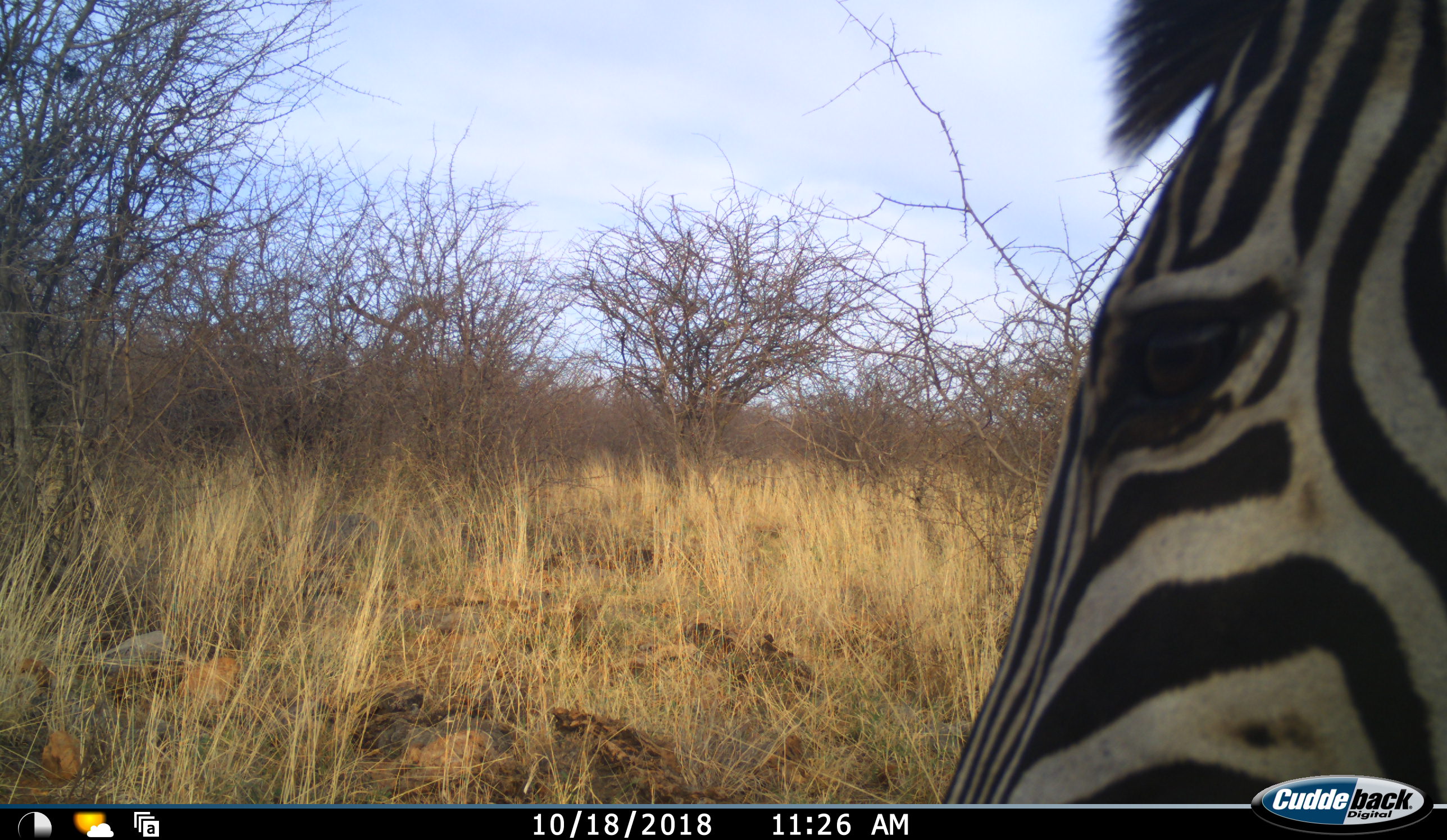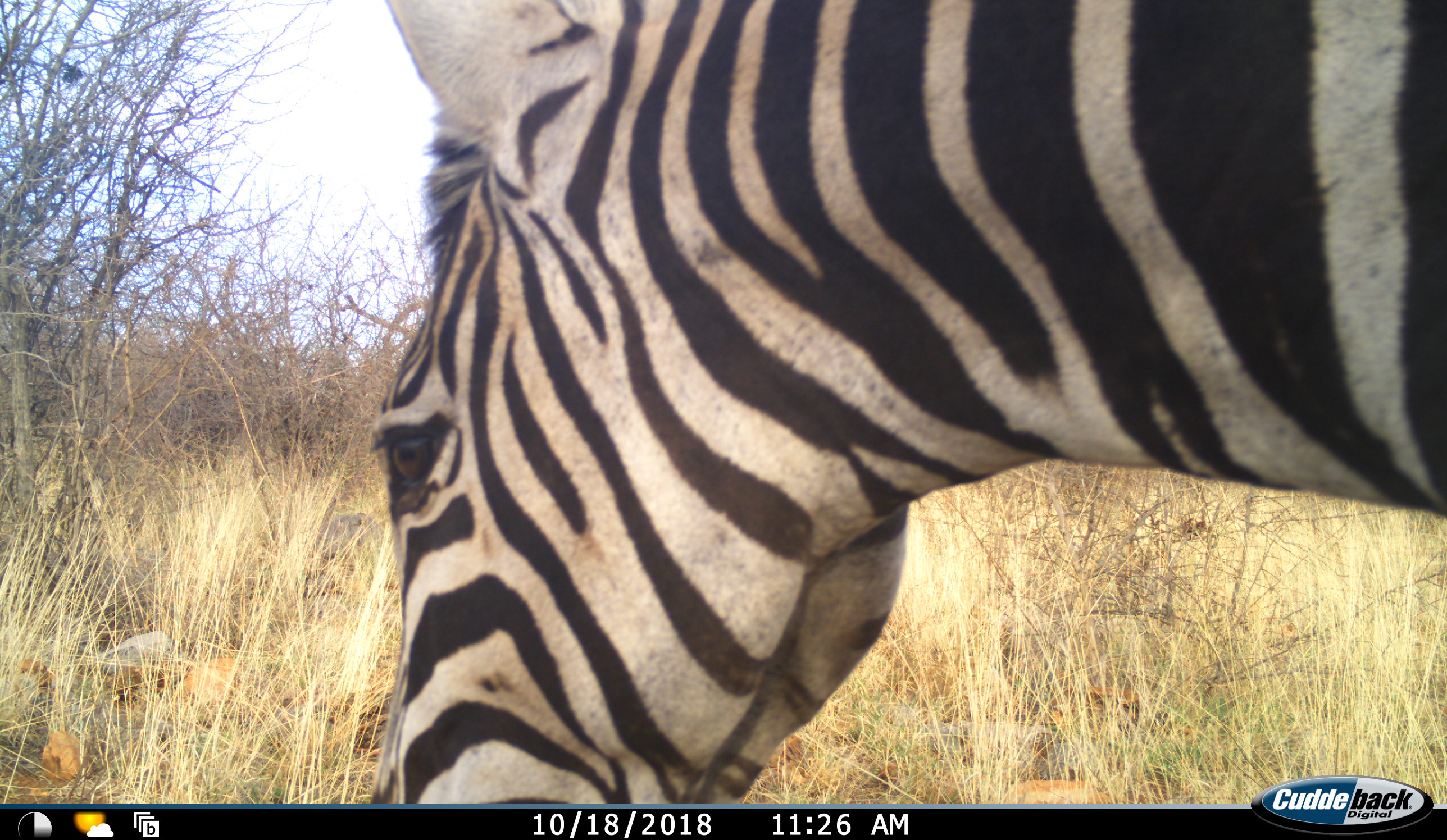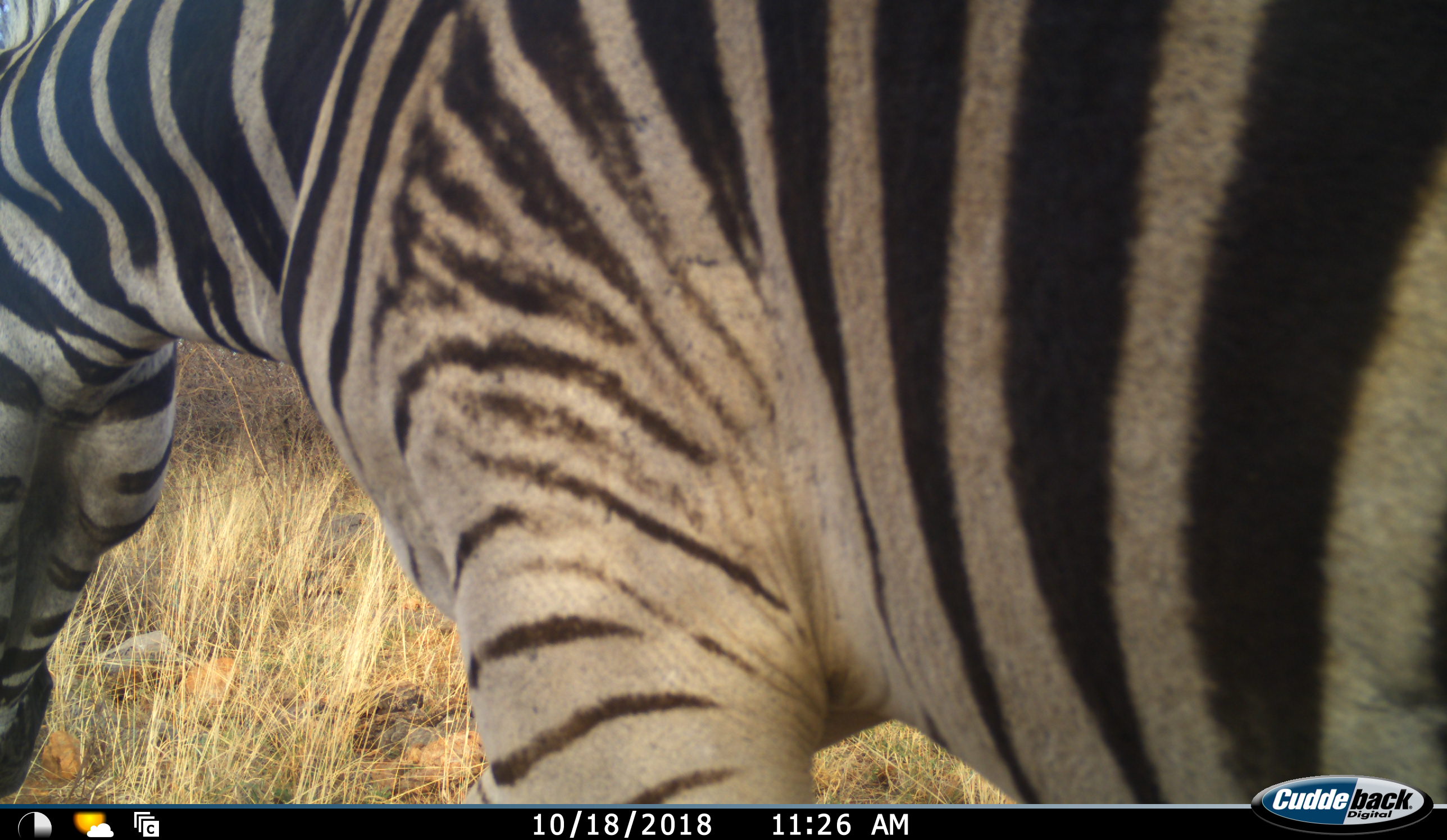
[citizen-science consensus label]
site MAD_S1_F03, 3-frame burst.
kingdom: Animalia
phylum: Chordata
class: Mammalia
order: Perissodactyla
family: Equidae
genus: Equus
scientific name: Equus quagga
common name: plains zebra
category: zebraplains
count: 1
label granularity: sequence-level